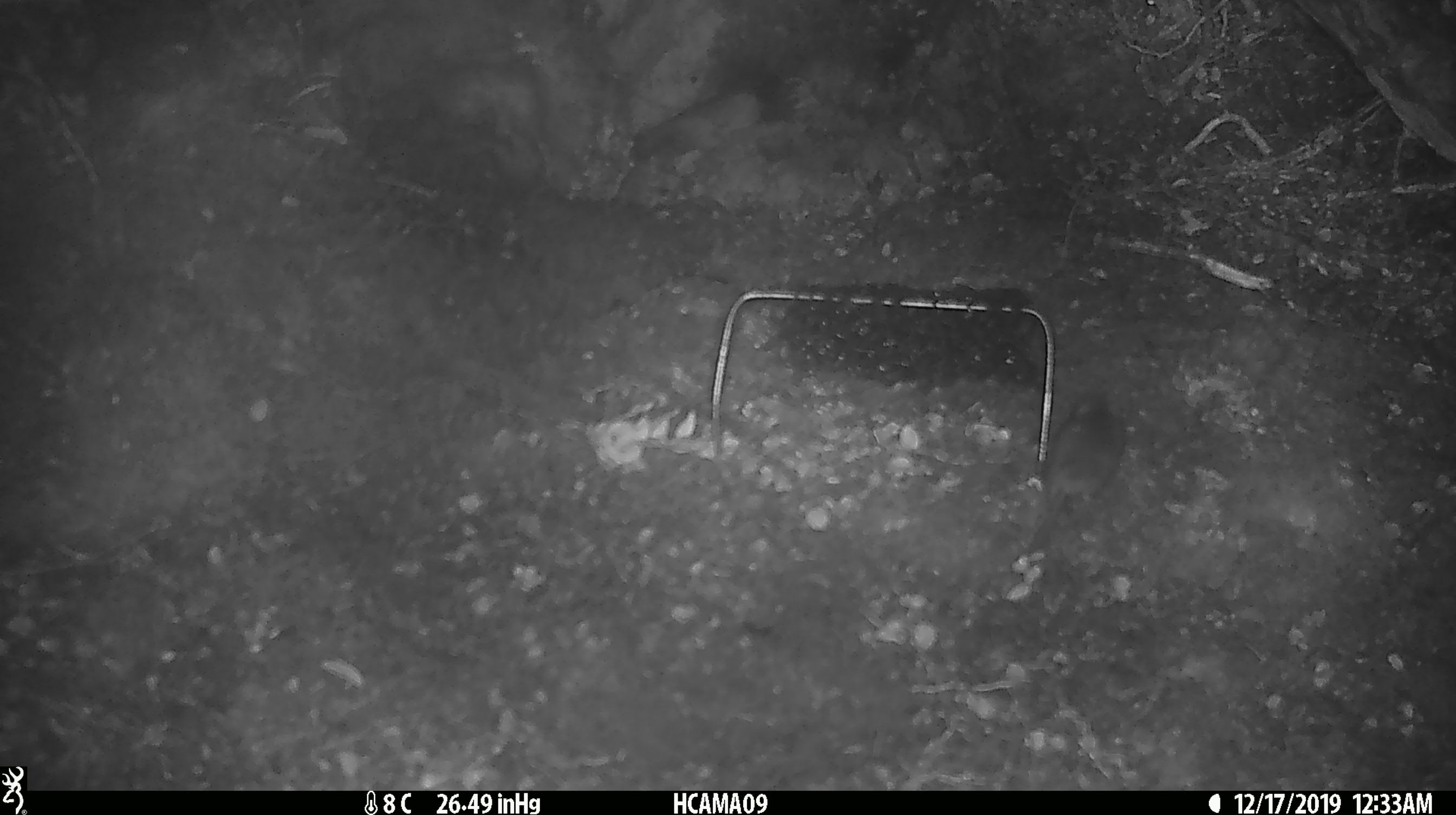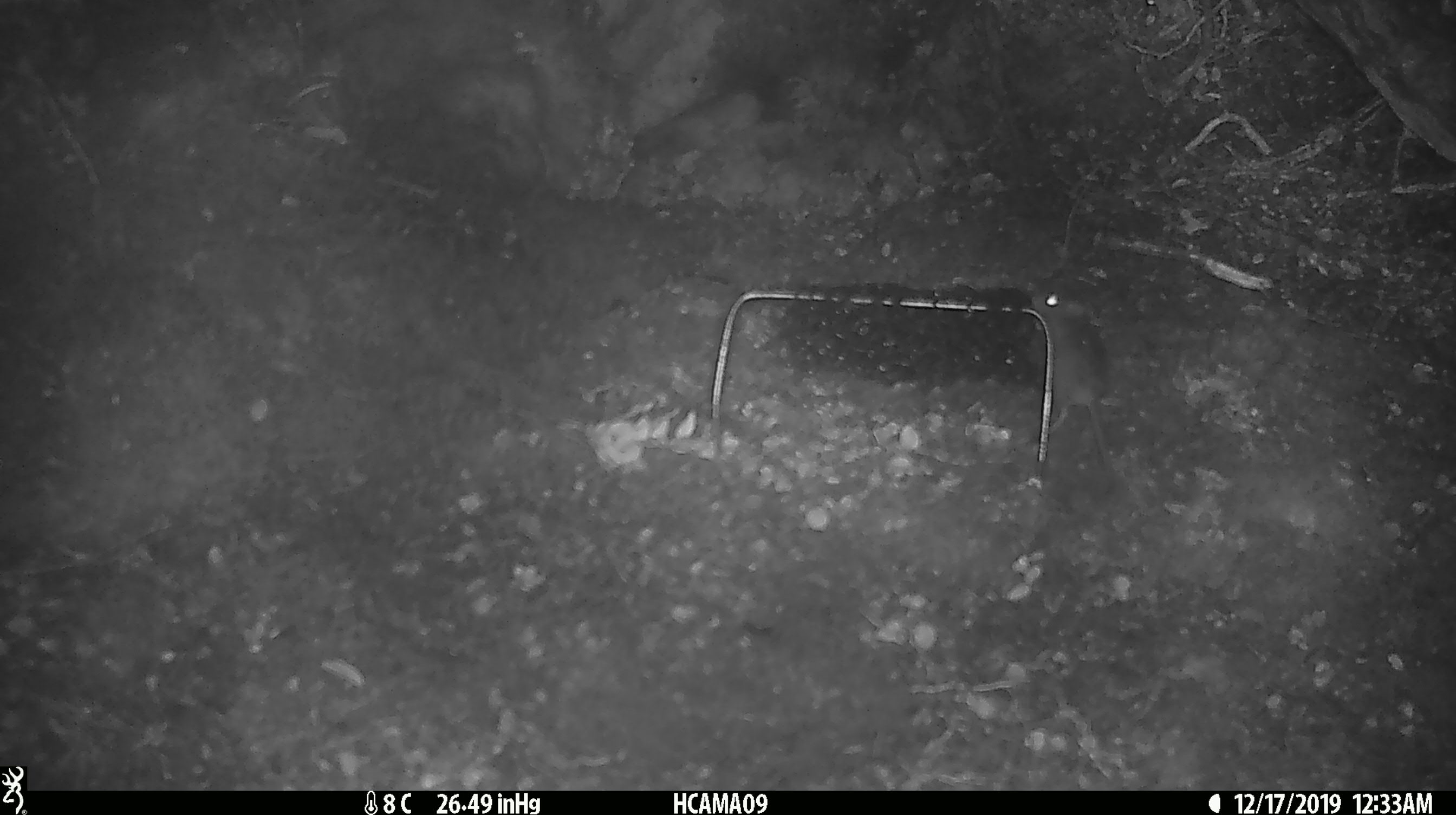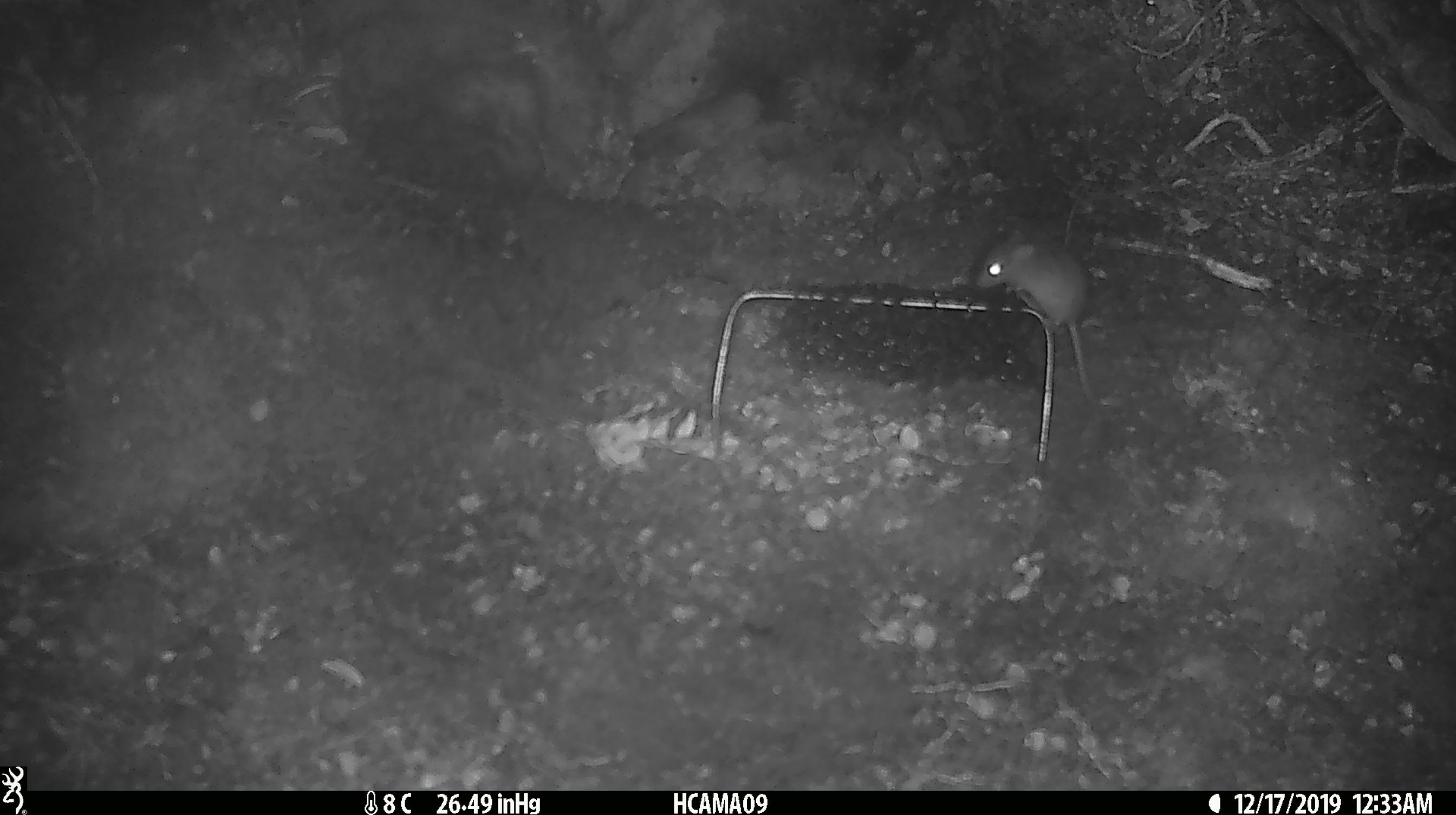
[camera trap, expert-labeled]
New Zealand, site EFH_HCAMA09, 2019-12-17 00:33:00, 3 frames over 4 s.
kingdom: Animalia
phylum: Chordata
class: Mammalia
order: Rodentia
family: Muridae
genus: Mus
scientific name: Mus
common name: mouse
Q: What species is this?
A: Mouse (Mus).